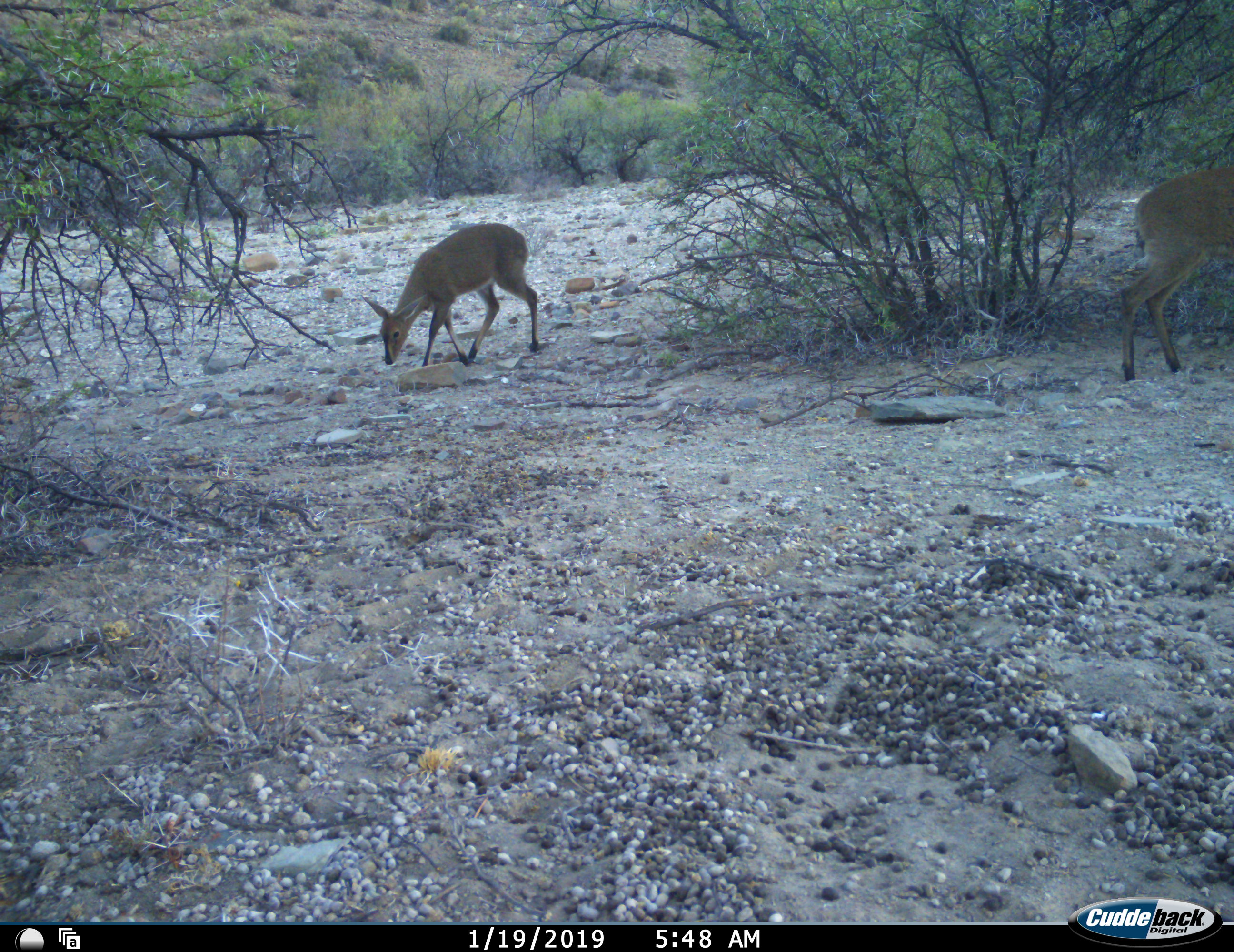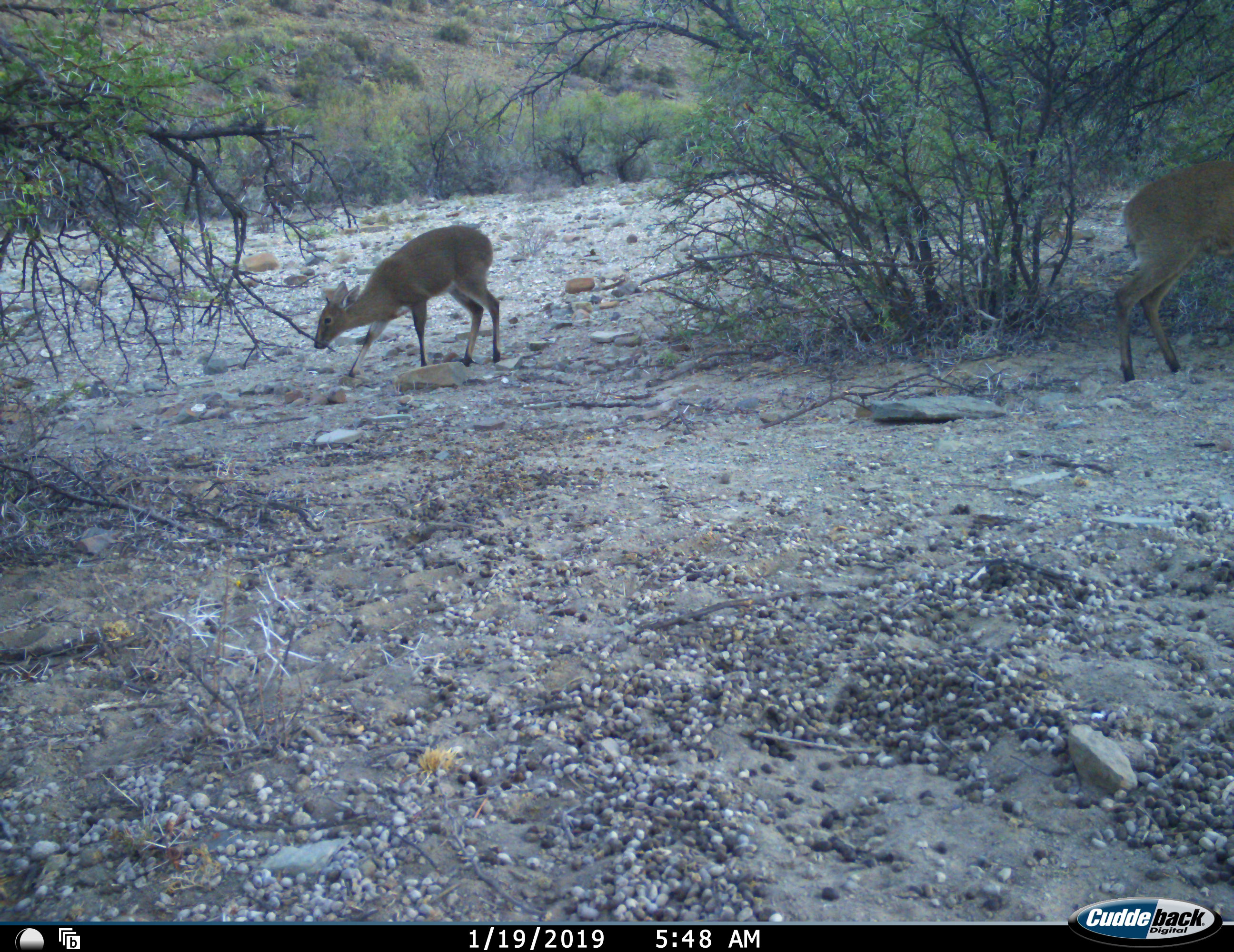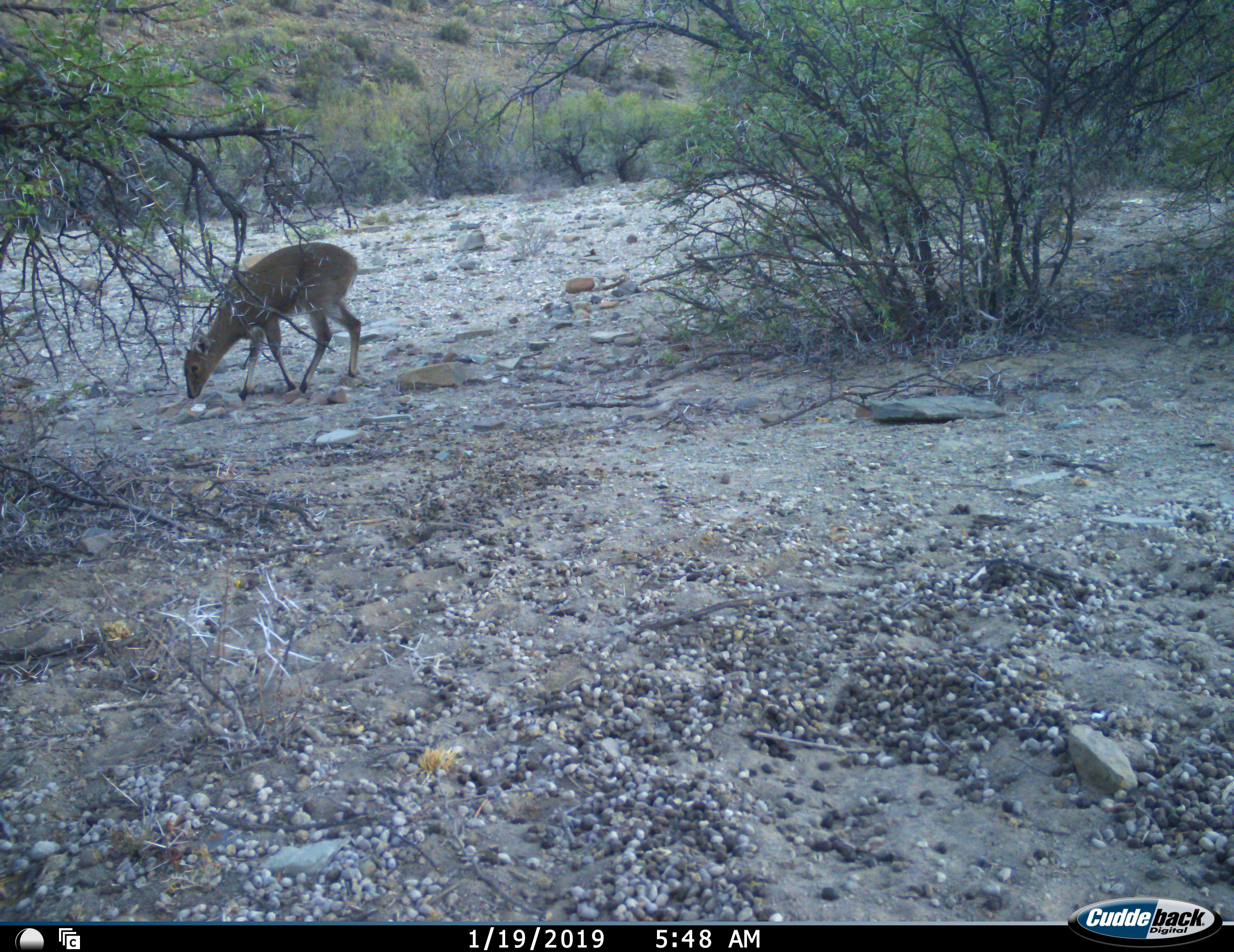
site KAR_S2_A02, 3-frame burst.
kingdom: Animalia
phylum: Chordata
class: Mammalia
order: Artiodactyla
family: Bovidae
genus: Sylvicapra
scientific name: Sylvicapra grimmia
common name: common duiker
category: duikercommongrey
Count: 2.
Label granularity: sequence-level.